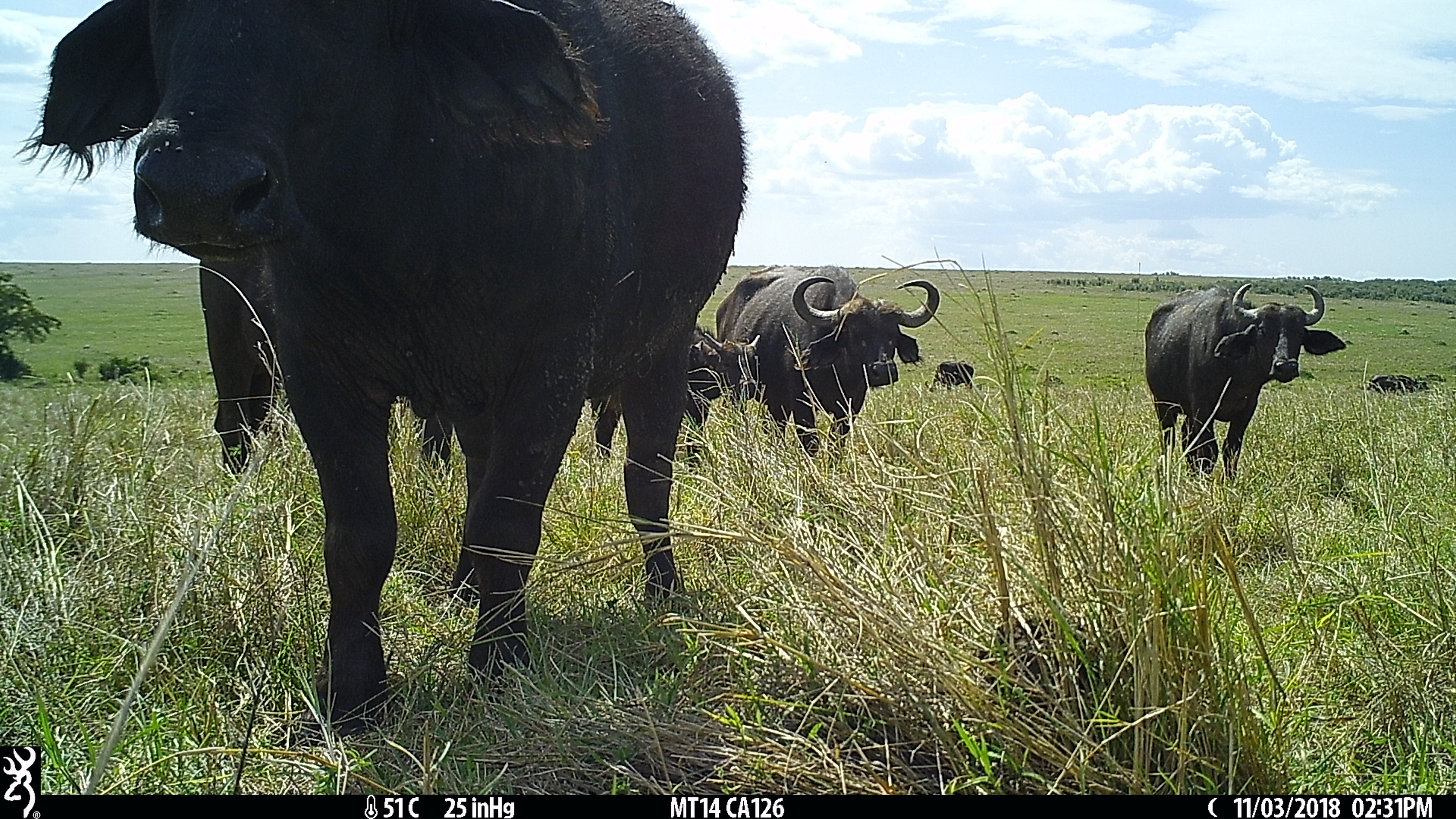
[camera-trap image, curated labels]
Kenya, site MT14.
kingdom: Animalia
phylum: Chordata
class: Mammalia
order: Artiodactyla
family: Bovidae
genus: Syncerus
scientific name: Syncerus caffer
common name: buffalo